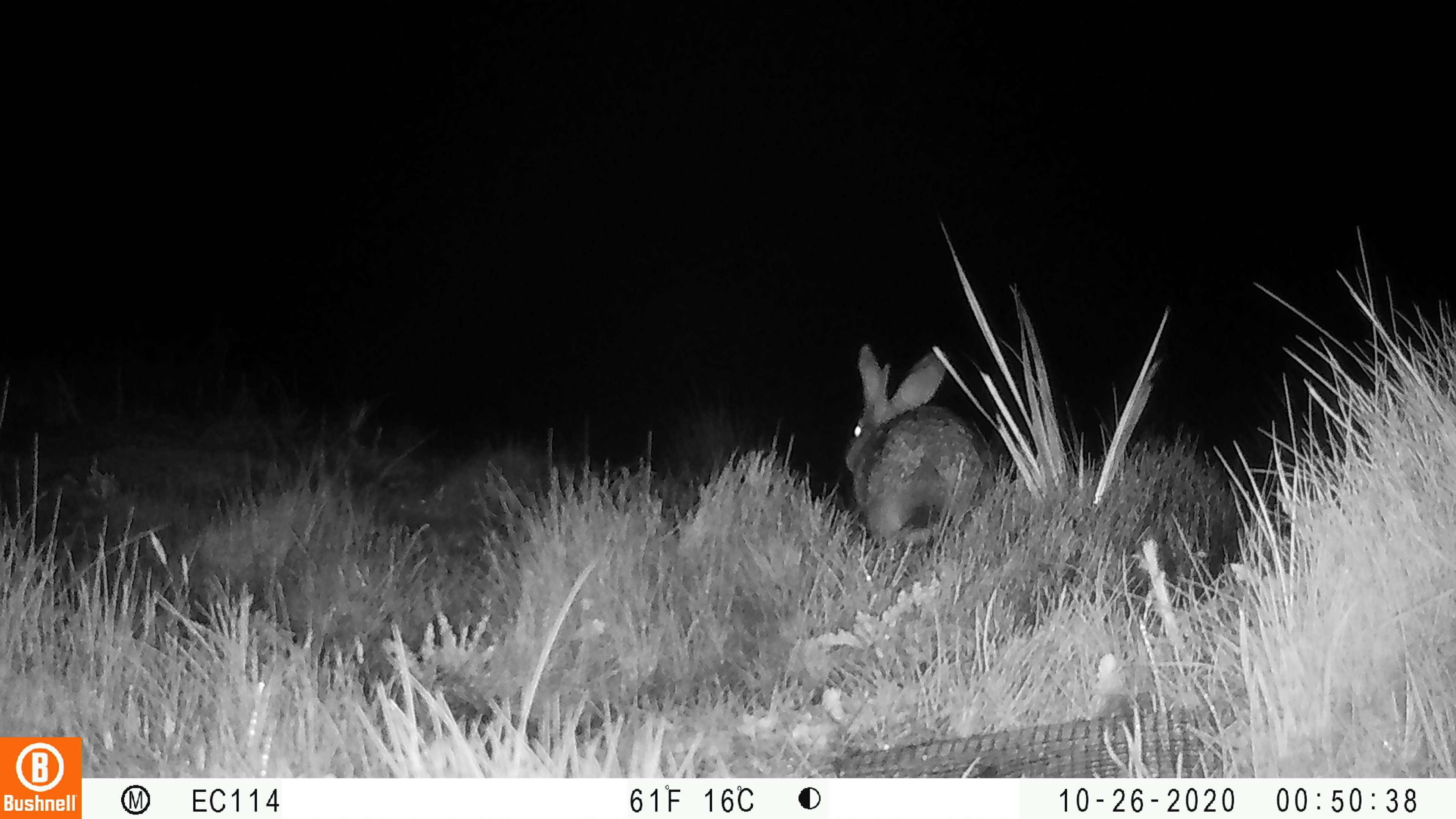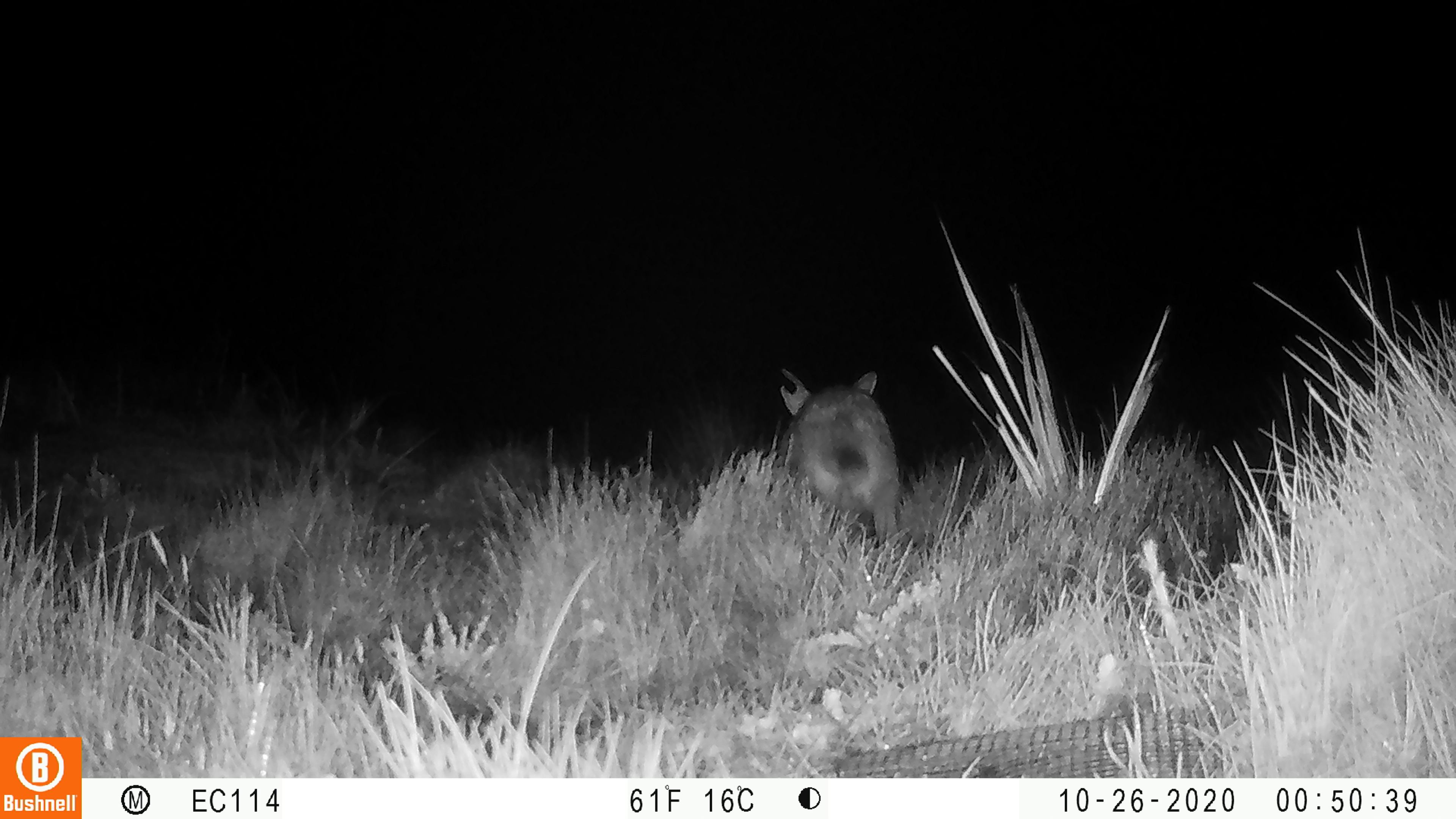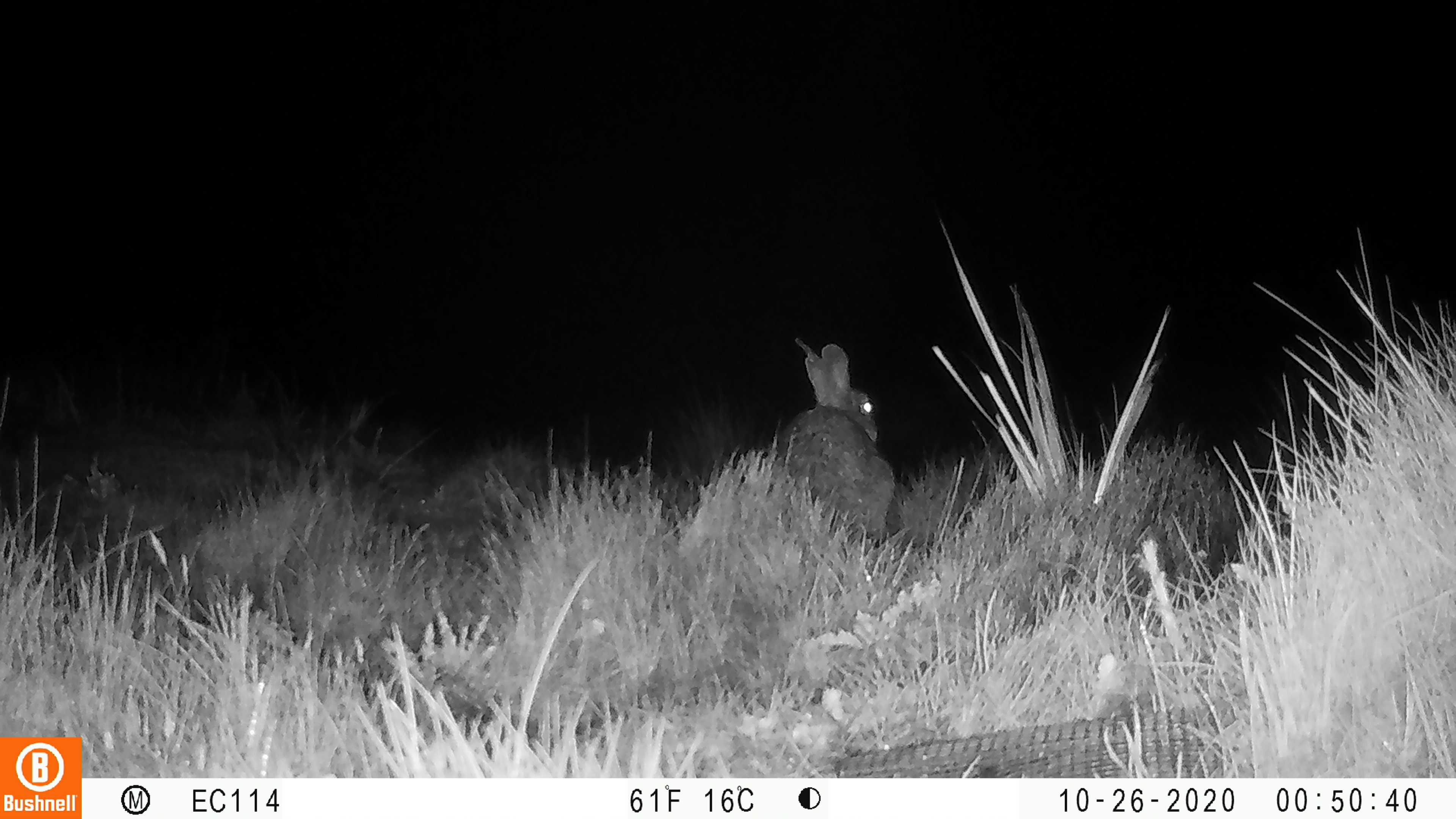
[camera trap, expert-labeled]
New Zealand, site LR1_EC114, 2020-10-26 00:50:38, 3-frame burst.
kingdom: Animalia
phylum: Chordata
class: Mammalia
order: Lagomorpha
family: Leporidae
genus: Oryctolagus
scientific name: Oryctolagus cuniculus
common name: european rabbit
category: rabbit